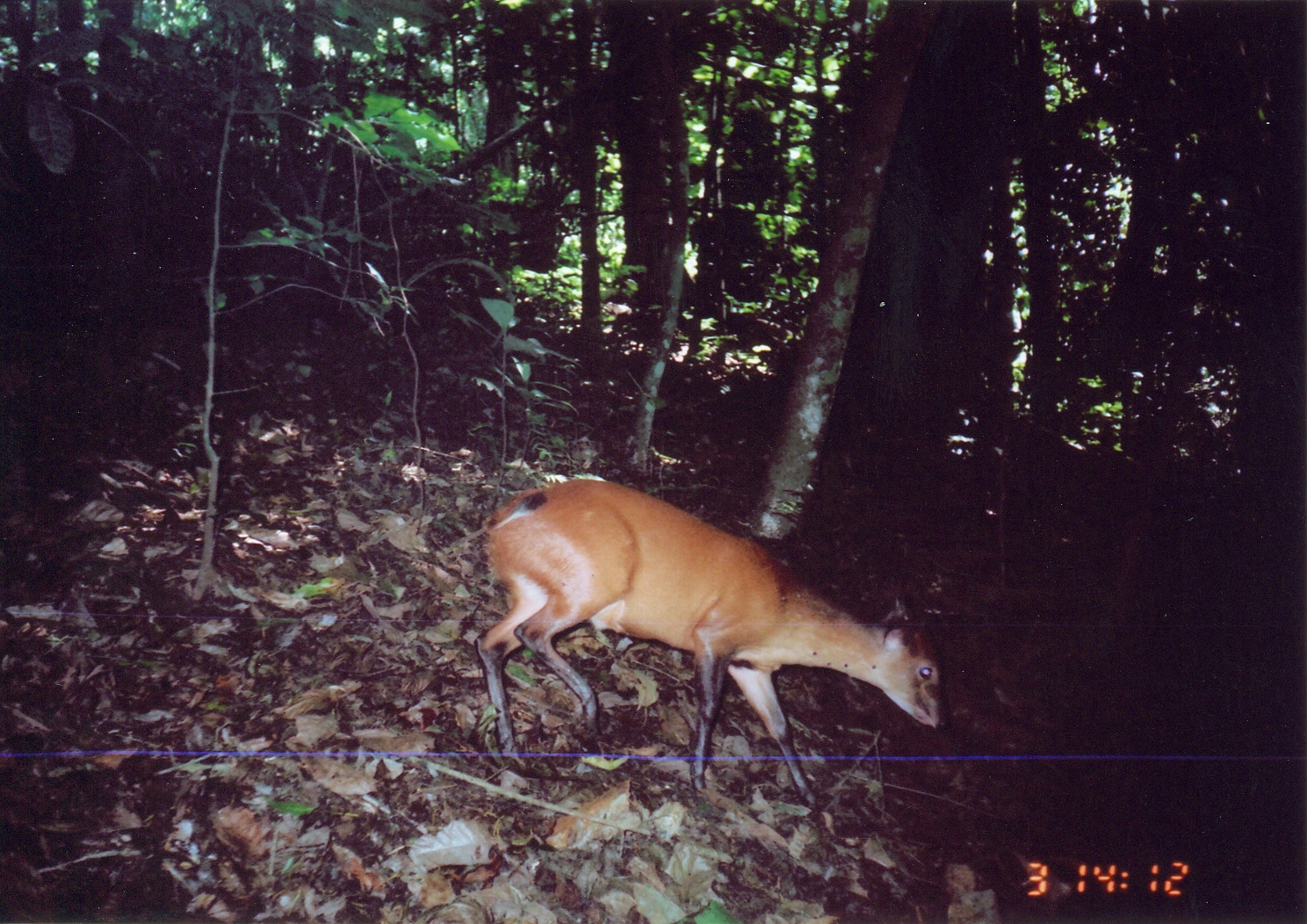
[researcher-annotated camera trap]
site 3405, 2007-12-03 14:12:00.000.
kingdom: Animalia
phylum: Chordata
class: Mammalia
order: Artiodactyla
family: Bovidae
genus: Cephalophus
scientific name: Cephalophus harveyi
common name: harvey's duiker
Cephalophus harveyi (harvey's duiker), count 1.